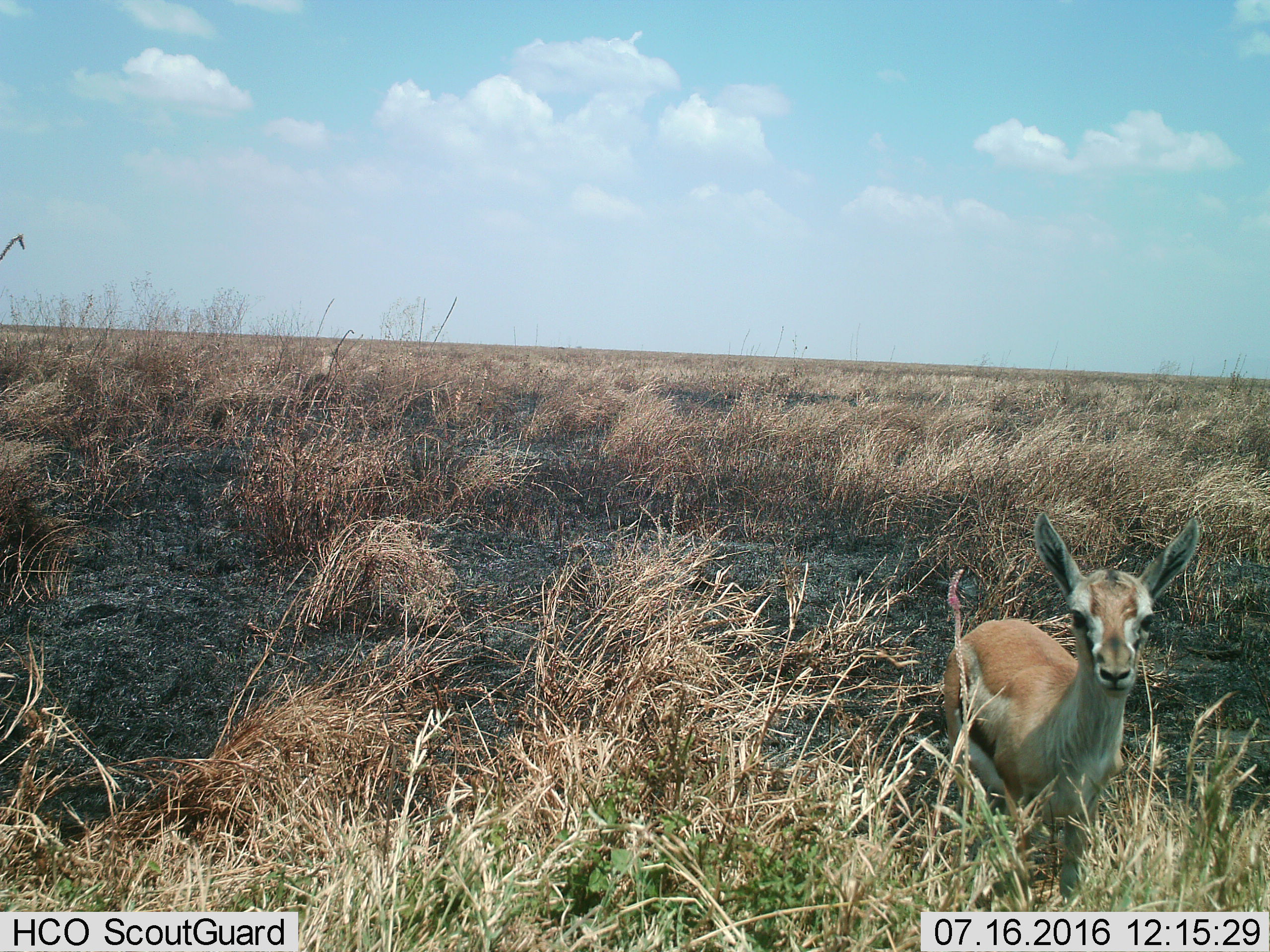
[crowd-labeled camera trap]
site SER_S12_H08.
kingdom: Animalia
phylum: Chordata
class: Mammalia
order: Artiodactyla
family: Bovidae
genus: Eudorcas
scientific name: Eudorcas thomsonii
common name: thomson's gazelle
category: gazellethomsons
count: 1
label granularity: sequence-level